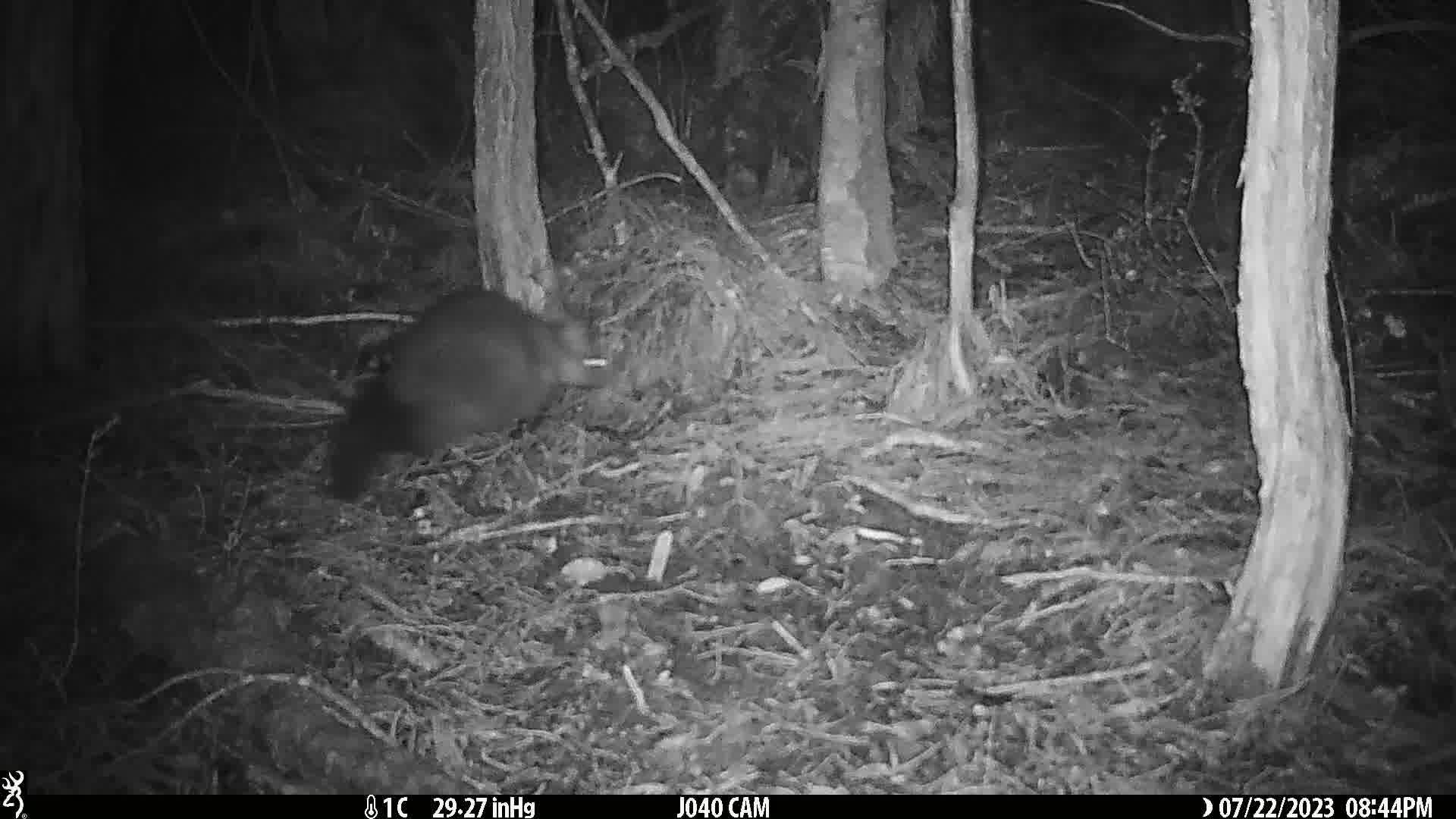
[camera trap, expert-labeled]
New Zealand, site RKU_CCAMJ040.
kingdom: Animalia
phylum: Chordata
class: Mammalia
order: Diprotodontia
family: Phalangeridae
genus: Trichosurus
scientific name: Trichosurus vulpecula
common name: common brushtail possum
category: possum